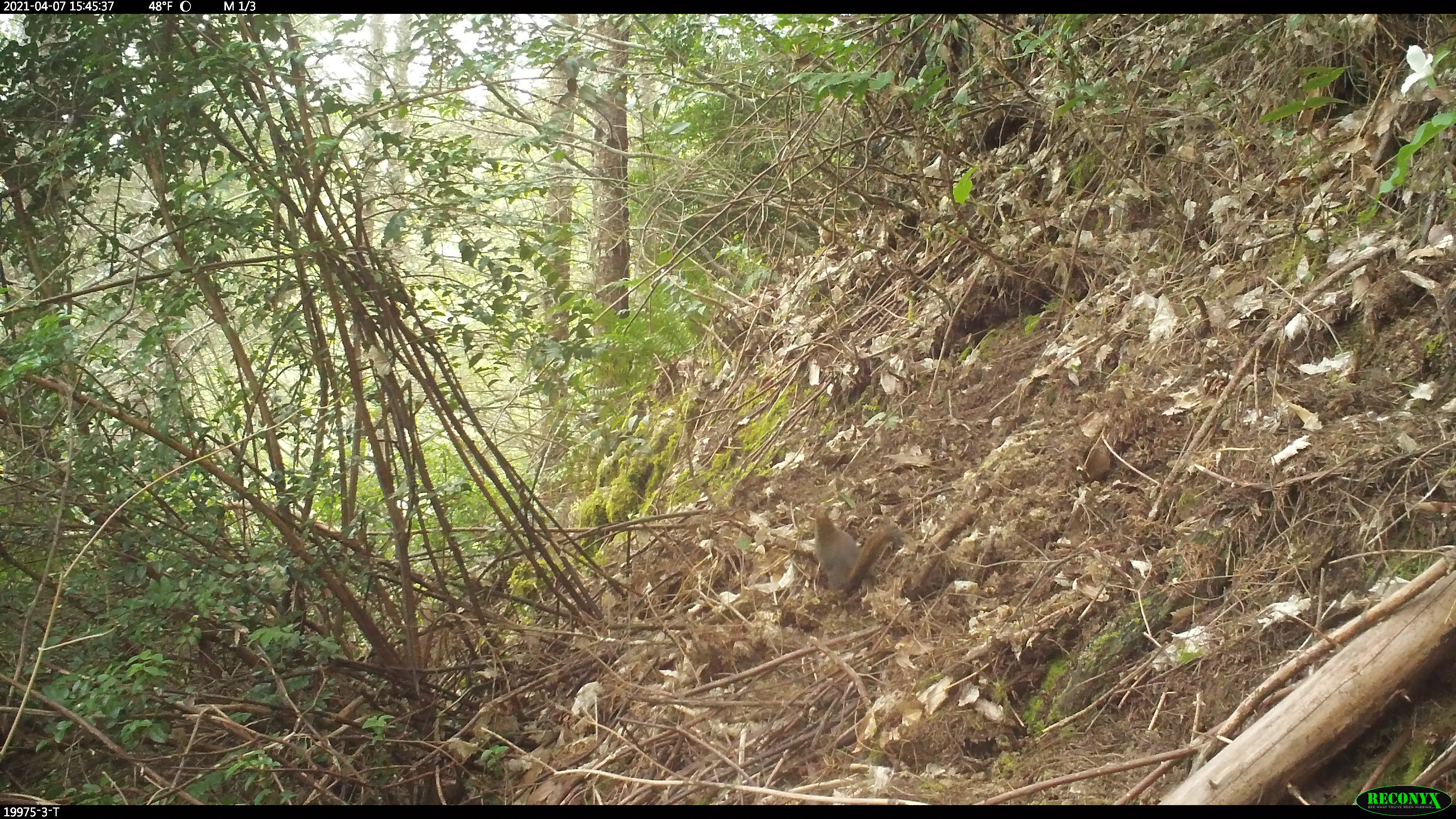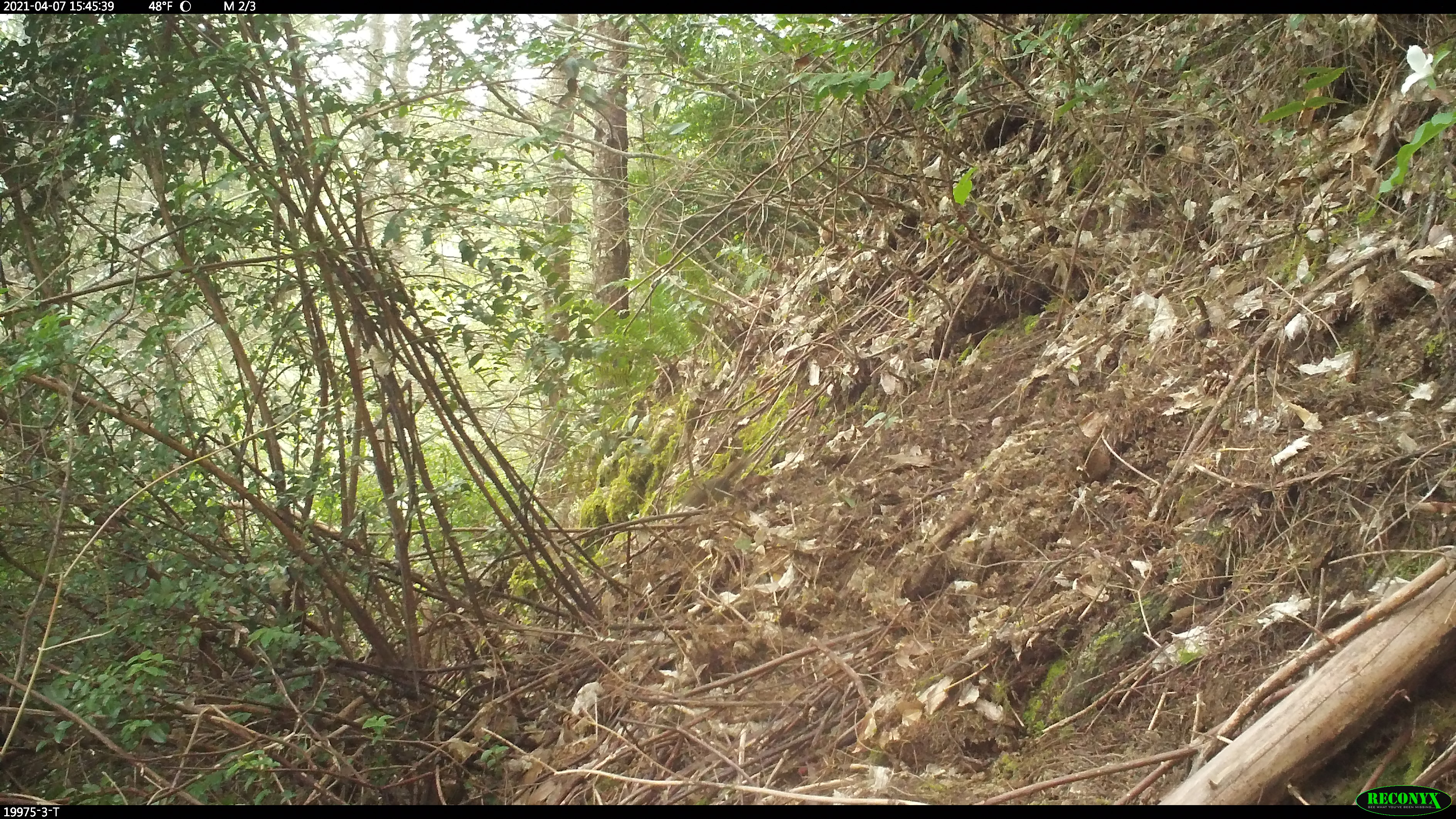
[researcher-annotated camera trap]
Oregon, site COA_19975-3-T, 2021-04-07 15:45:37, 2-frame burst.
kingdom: Animalia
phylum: Chordata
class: Mammalia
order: Rodentia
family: Sciuridae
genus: Tamiasciurus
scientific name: Tamiasciurus douglasii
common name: douglas squirrel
Douglas squirrel (Tamiasciurus douglasii).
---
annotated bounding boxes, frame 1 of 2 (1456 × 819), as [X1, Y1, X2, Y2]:
douglas squirrel: [803, 505, 907, 601]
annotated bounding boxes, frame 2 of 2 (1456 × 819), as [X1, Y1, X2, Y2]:
douglas squirrel: [674, 451, 749, 515]